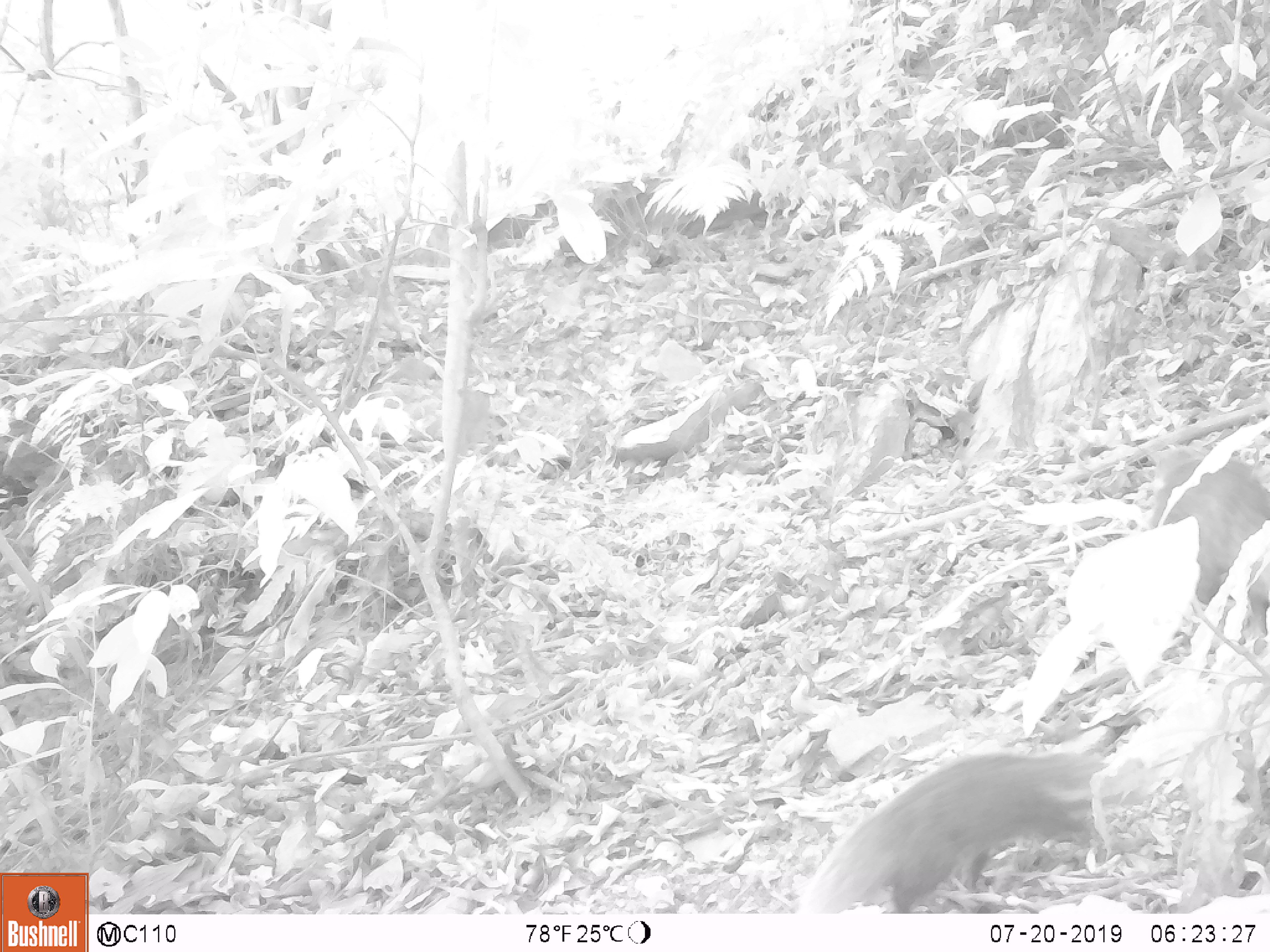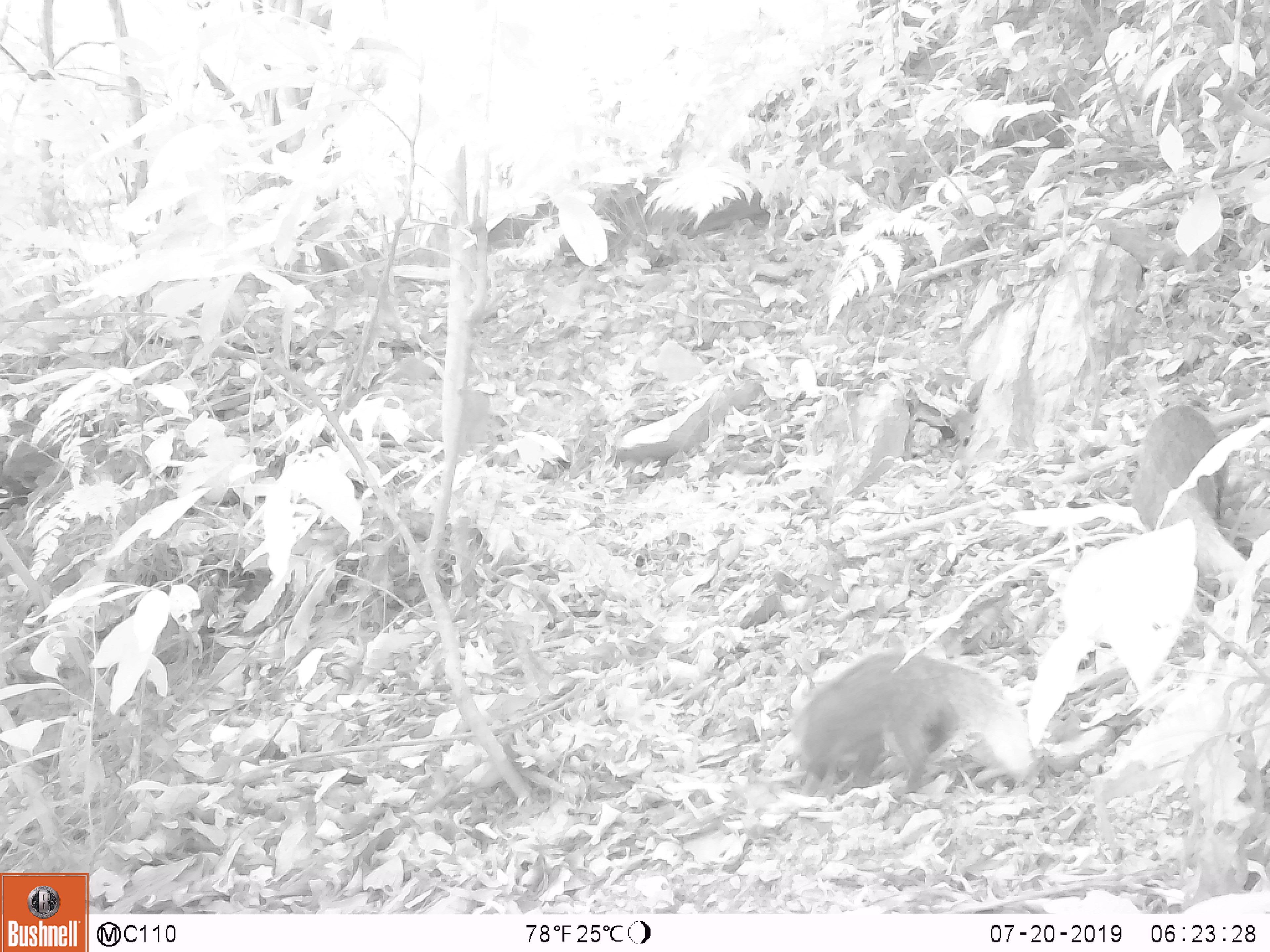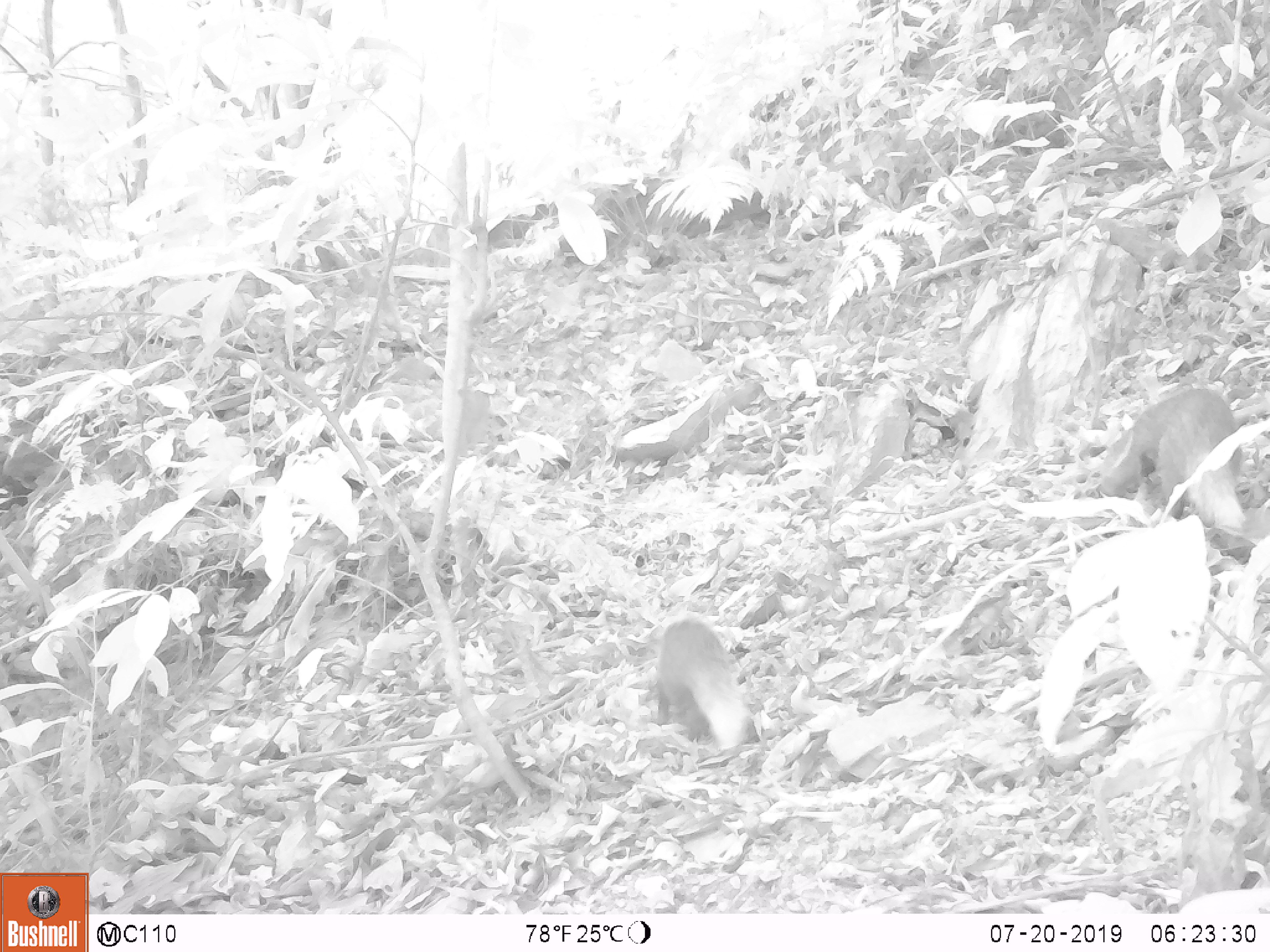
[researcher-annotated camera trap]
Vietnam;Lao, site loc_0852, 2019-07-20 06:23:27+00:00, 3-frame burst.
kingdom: Animalia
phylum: Chordata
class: Mammalia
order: Carnivora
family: Herpestidae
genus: Urva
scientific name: Urva urva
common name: crab-eating mongoose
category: crab eating mongoose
Crab eating mongoose (crab-eating mongoose) (Urva urva). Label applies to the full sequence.